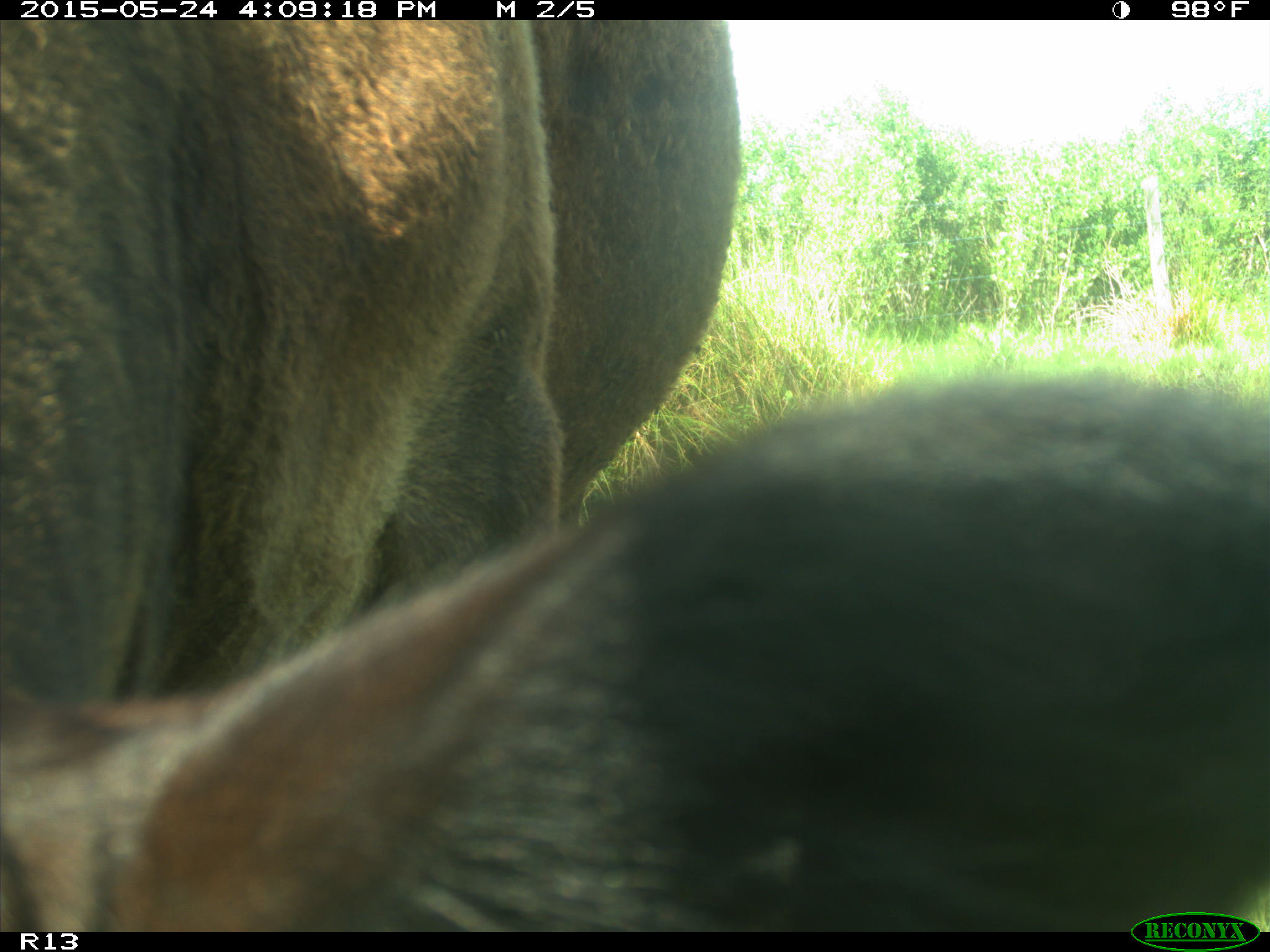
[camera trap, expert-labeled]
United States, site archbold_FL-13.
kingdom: Animalia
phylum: Chordata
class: Mammalia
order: Artiodactyla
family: Bovidae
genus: Bos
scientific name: Bos taurus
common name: domestic cow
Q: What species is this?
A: Bos taurus (domestic cow).